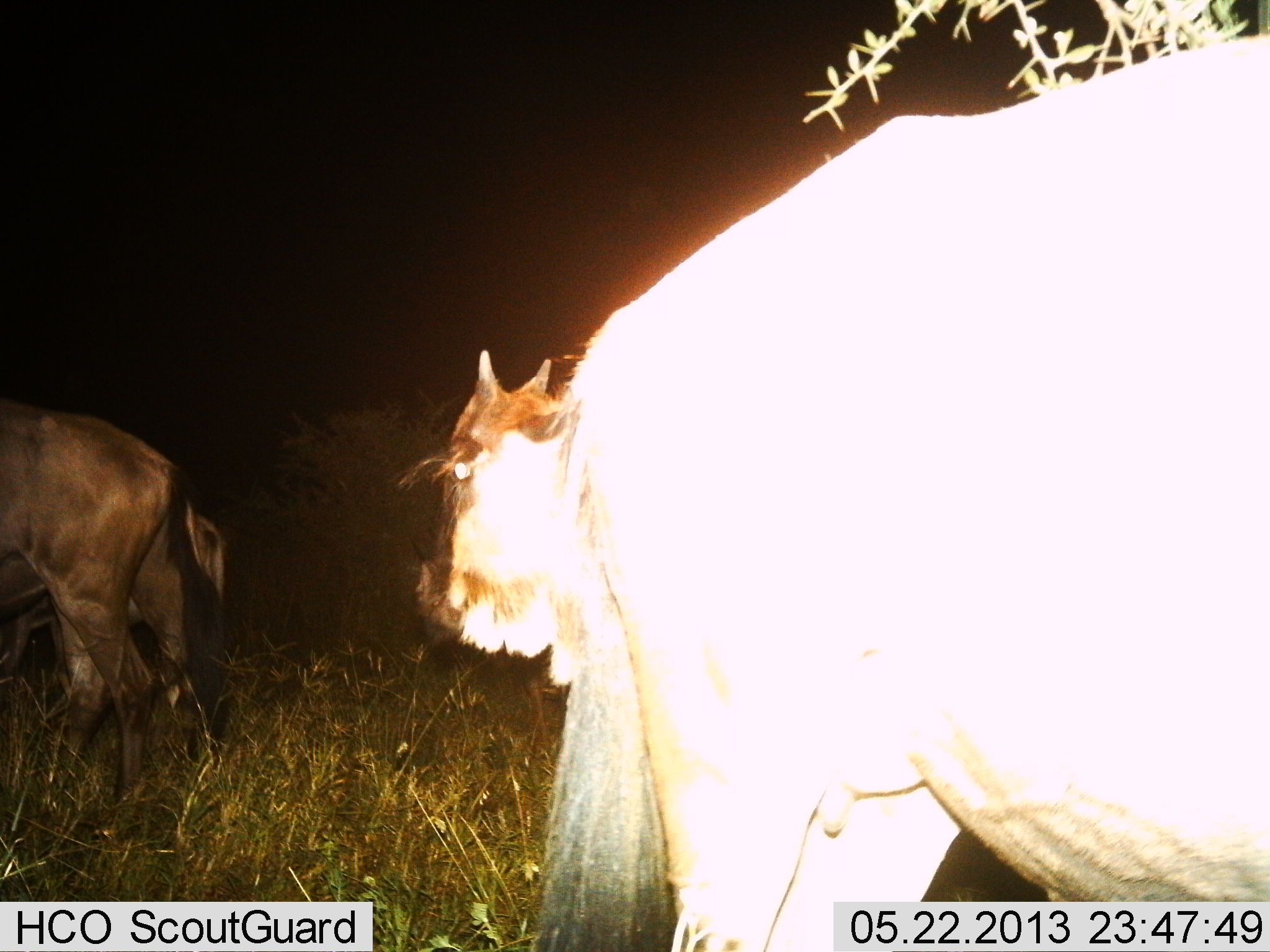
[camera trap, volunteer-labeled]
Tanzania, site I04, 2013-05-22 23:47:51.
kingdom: Animalia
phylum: Chordata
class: Mammalia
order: Artiodactyla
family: Bovidae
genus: Connochaetes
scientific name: Connochaetes taurinus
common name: blue wildebeest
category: wildebeest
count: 3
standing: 79%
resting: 0%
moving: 21%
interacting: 0%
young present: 26%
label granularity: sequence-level